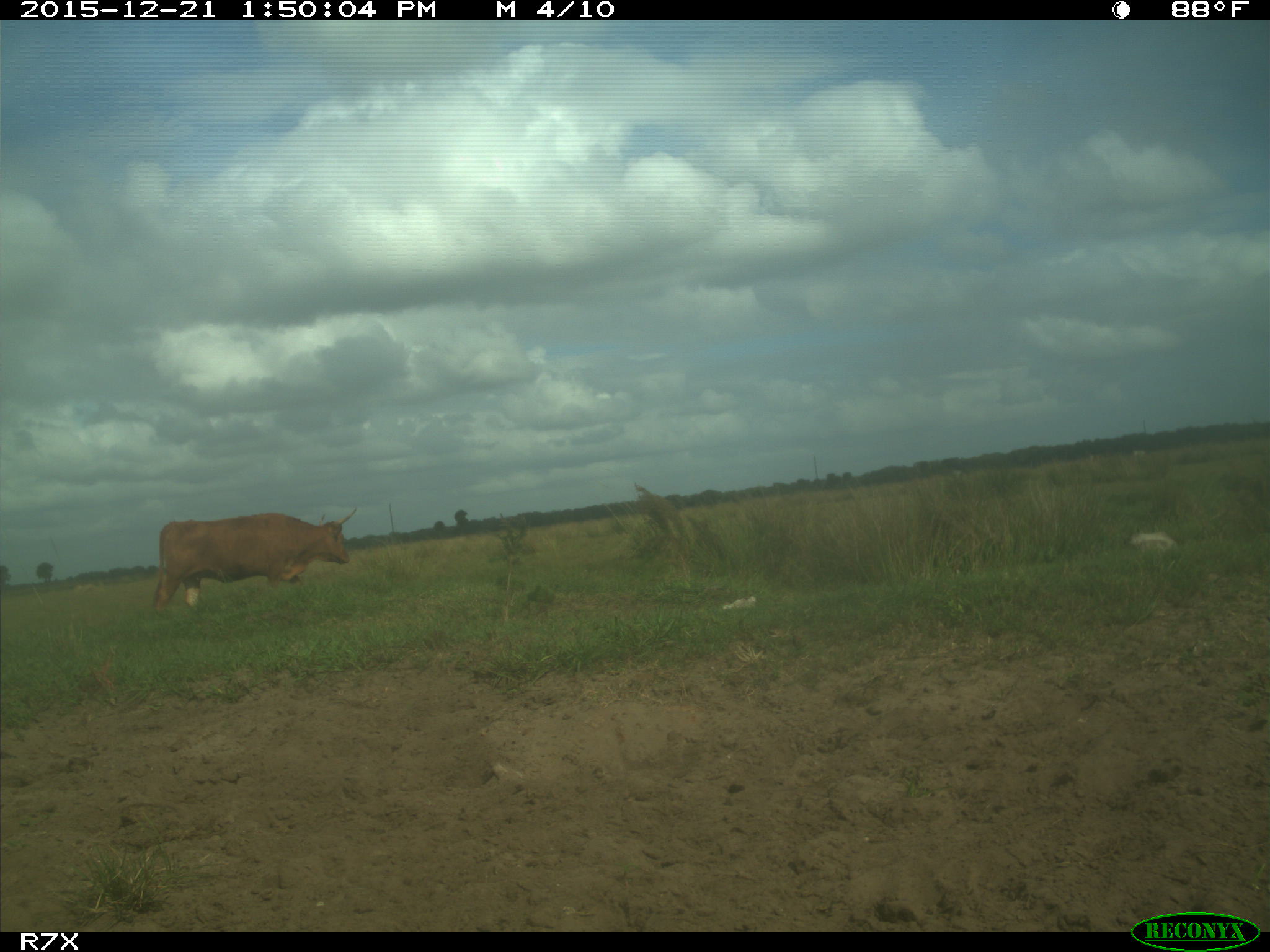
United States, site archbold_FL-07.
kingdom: Animalia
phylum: Chordata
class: Mammalia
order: Artiodactyla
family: Bovidae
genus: Bos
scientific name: Bos taurus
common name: domestic cow